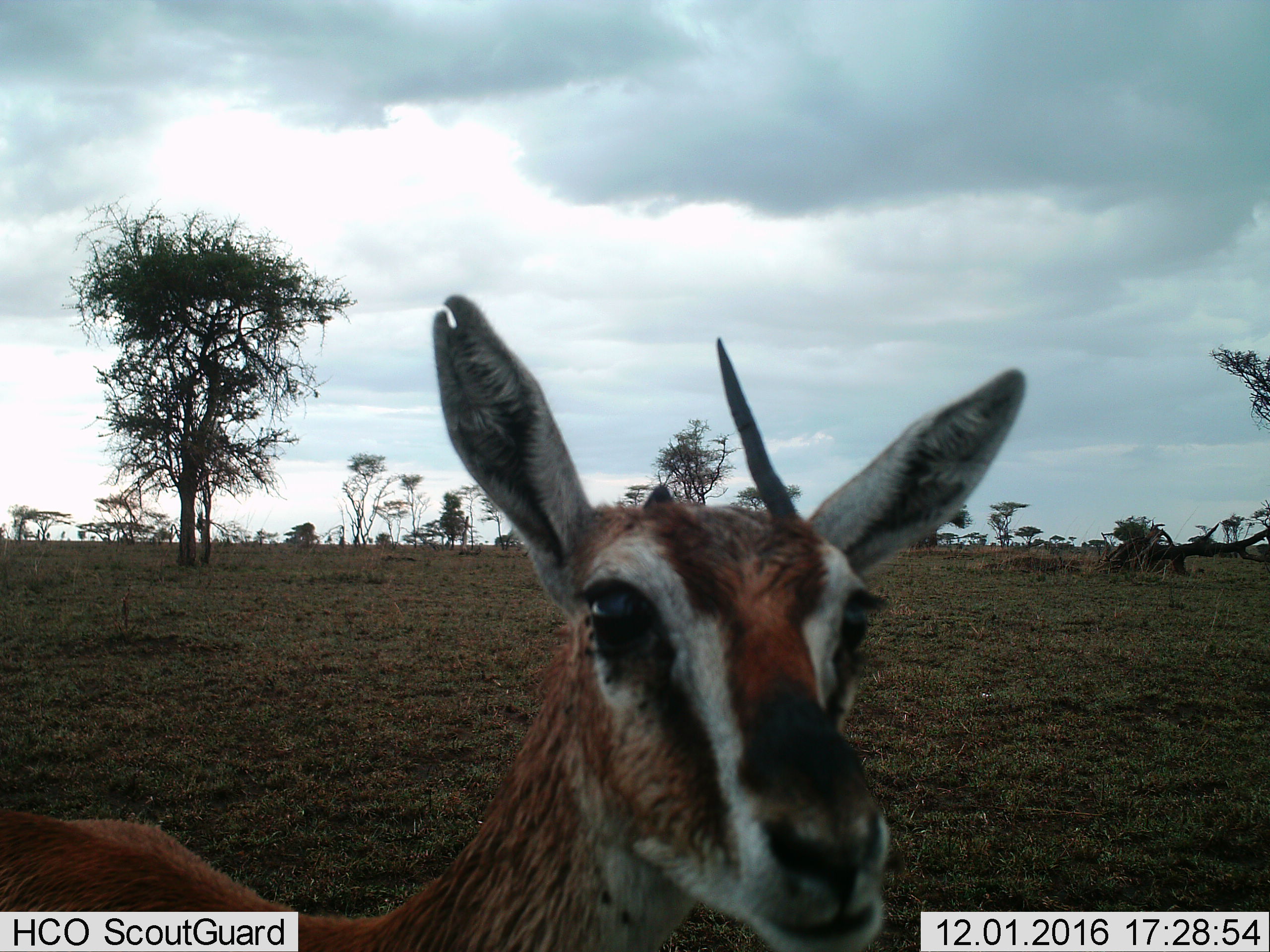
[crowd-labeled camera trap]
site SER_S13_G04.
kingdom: Animalia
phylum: Chordata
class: Mammalia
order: Artiodactyla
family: Bovidae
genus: Eudorcas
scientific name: Eudorcas thomsonii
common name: thomson's gazelle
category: gazellethomsons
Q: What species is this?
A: Gazellethomsons (thomson's gazelle) (Eudorcas thomsonii).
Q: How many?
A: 1.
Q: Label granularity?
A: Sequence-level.